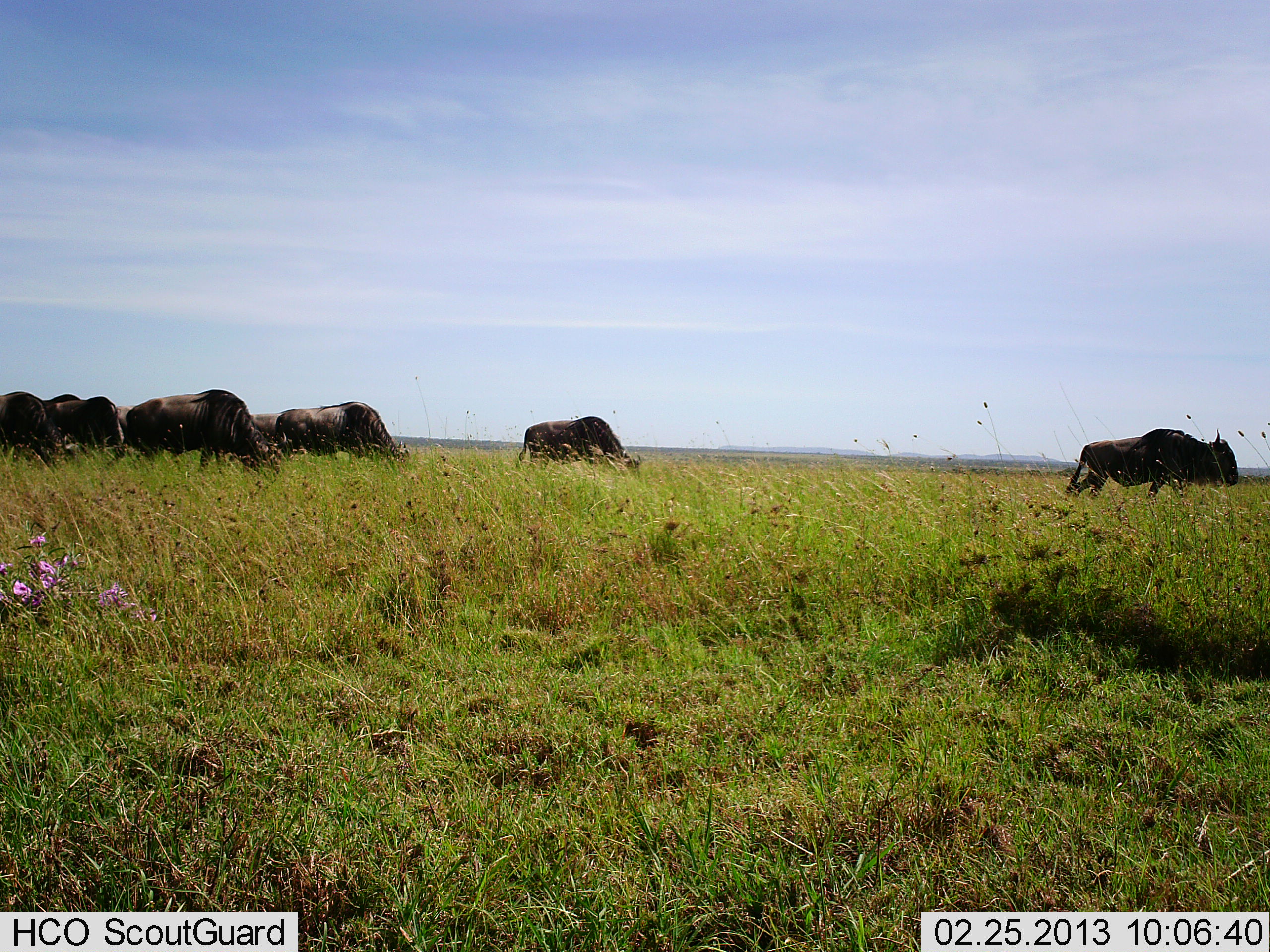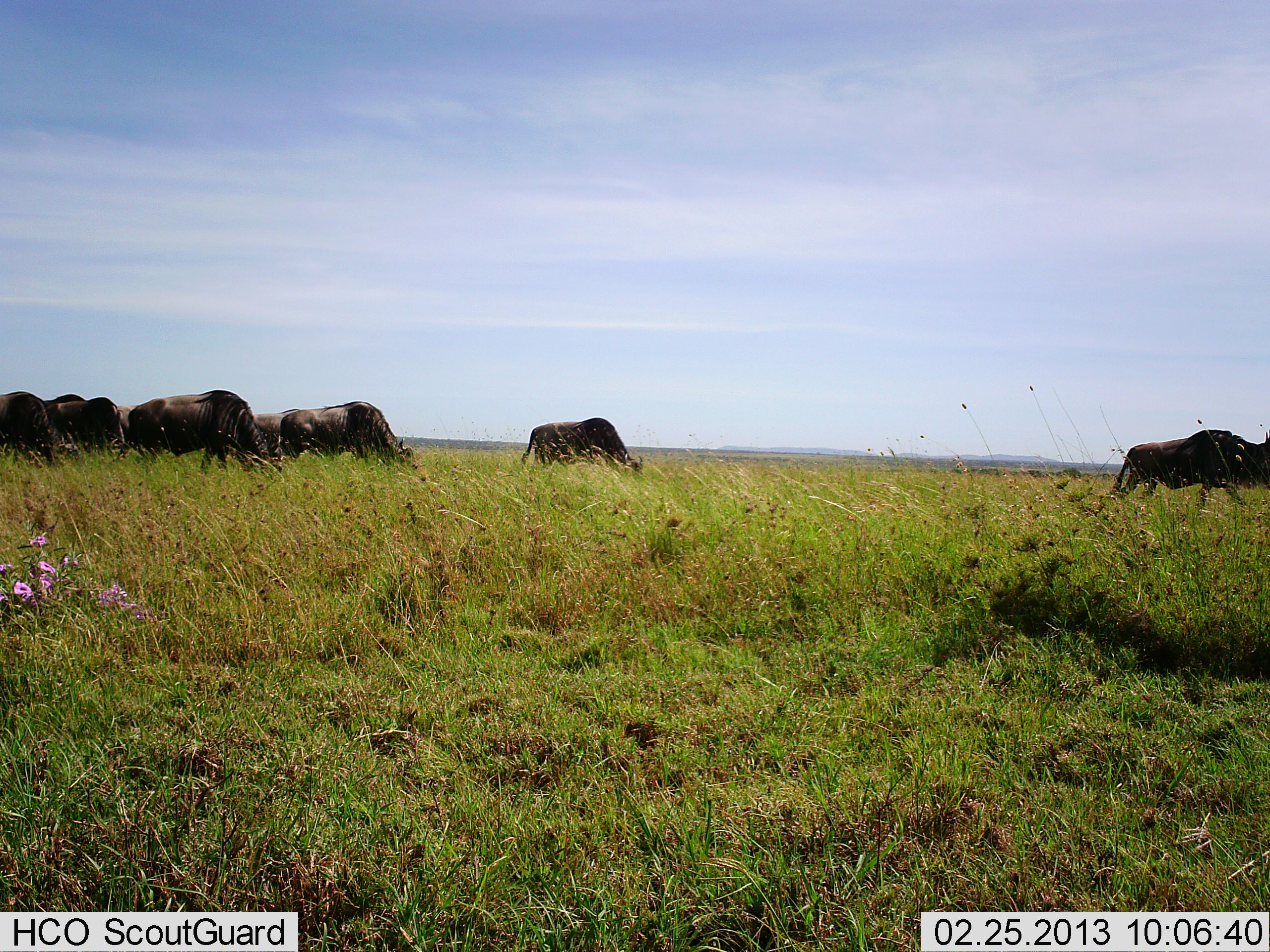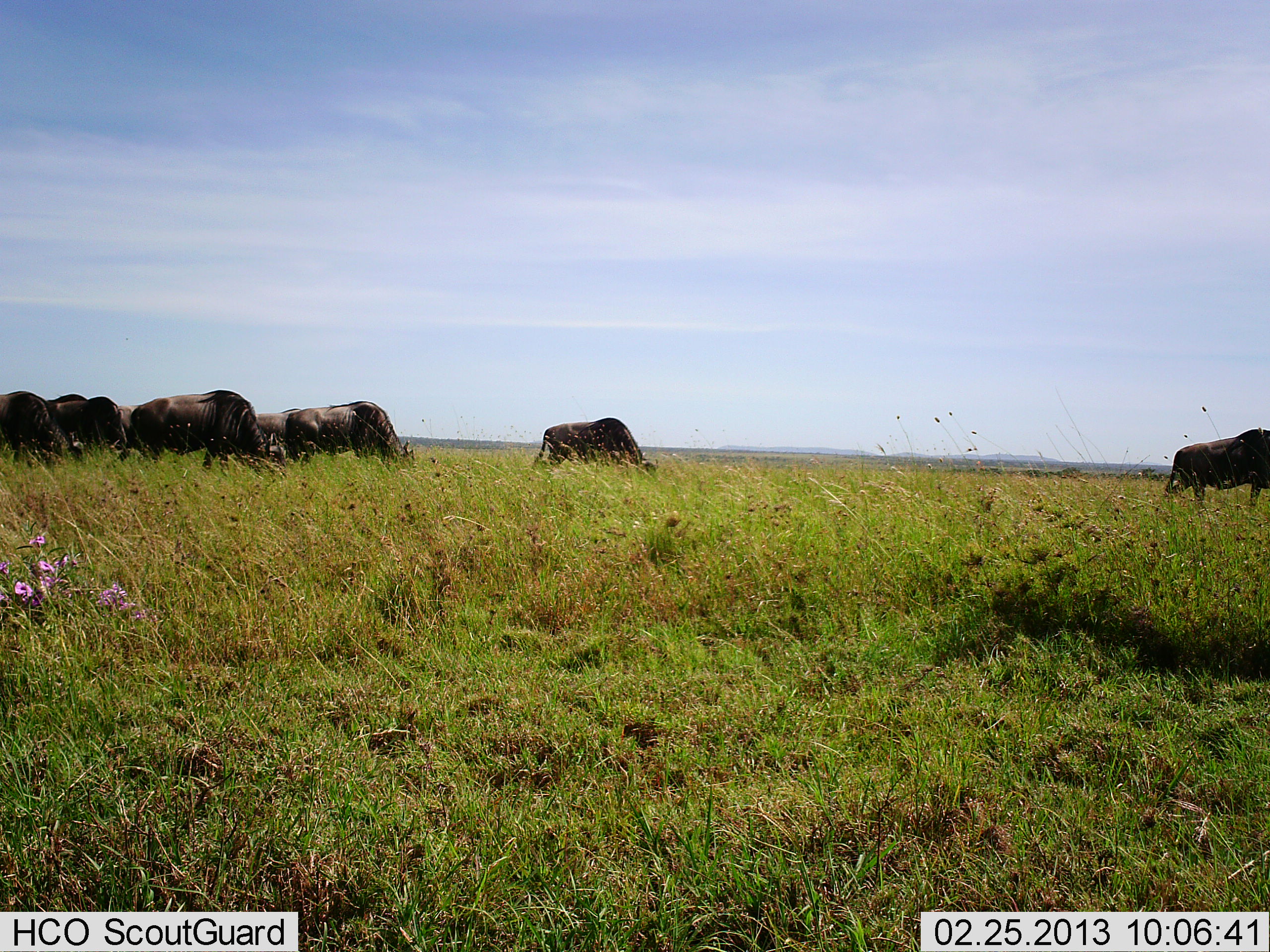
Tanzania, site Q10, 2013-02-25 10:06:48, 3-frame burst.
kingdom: Animalia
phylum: Chordata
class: Mammalia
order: Artiodactyla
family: Bovidae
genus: Connochaetes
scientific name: Connochaetes taurinus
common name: blue wildebeest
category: wildebeest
Wildebeest (blue wildebeest) (Connochaetes taurinus), count 8. Behavior (volunteer vote fractions): standing 19%, resting 0%, moving 81%, interacting 0%. Young present (vote fraction): 0%. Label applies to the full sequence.